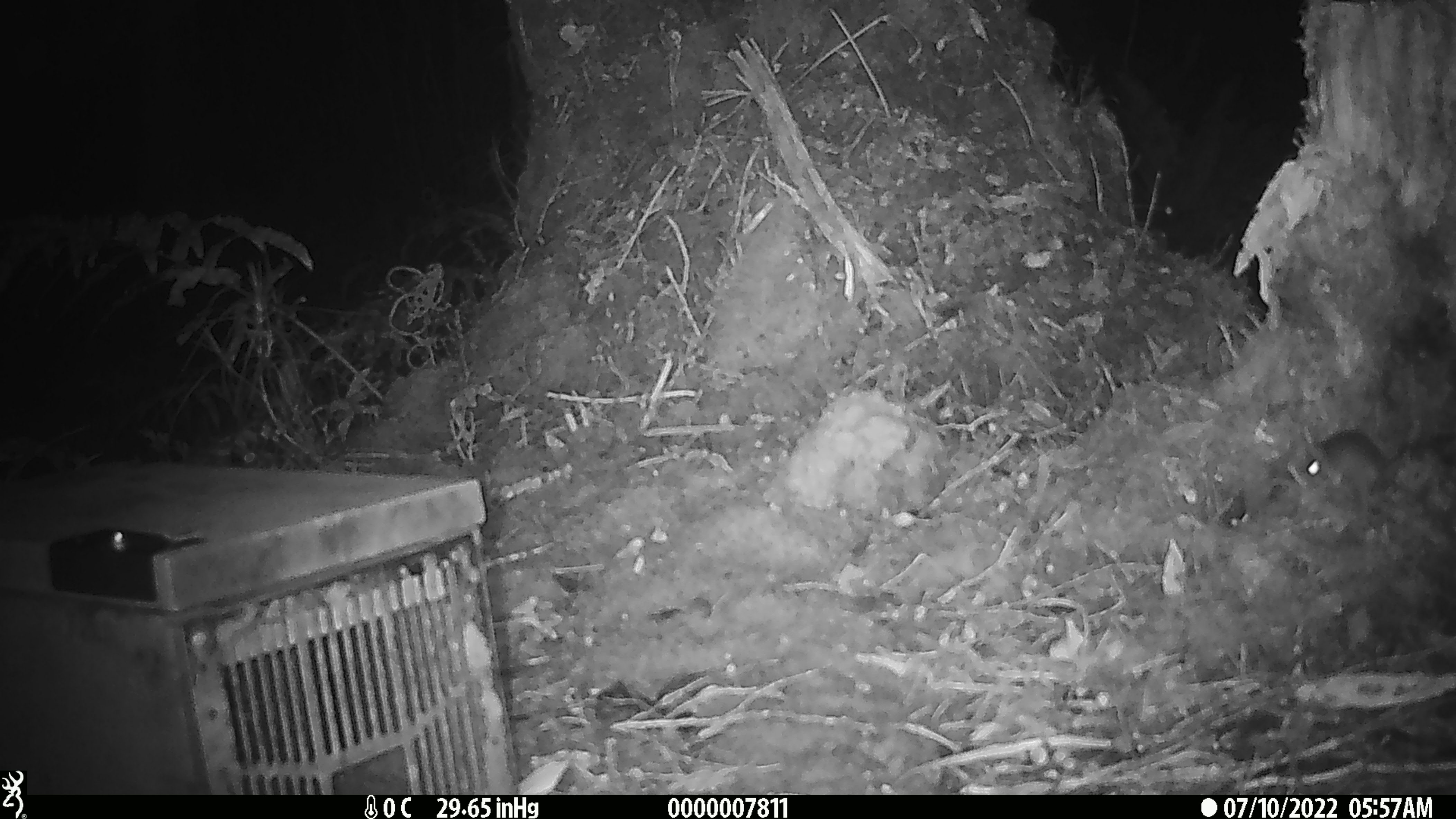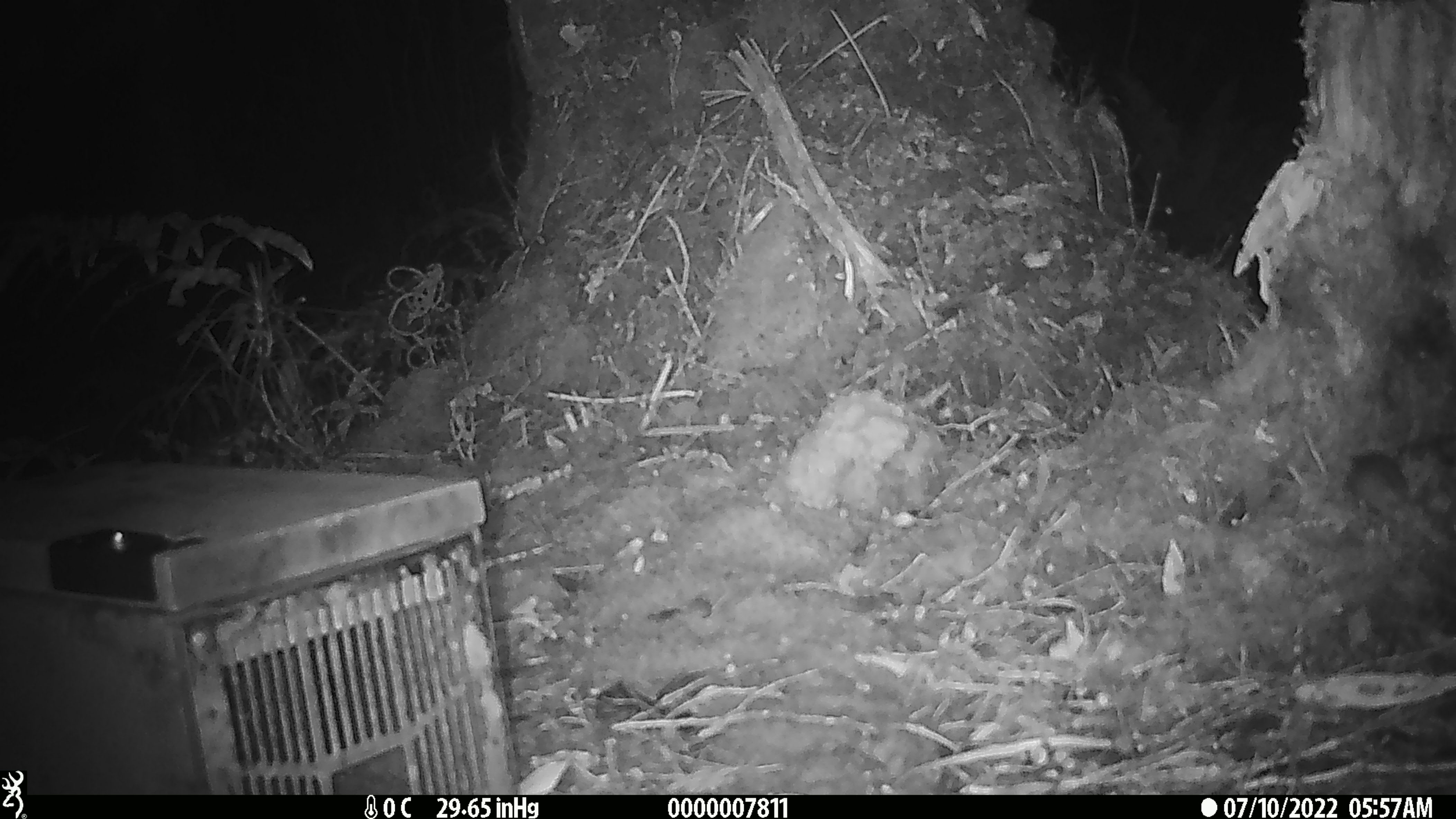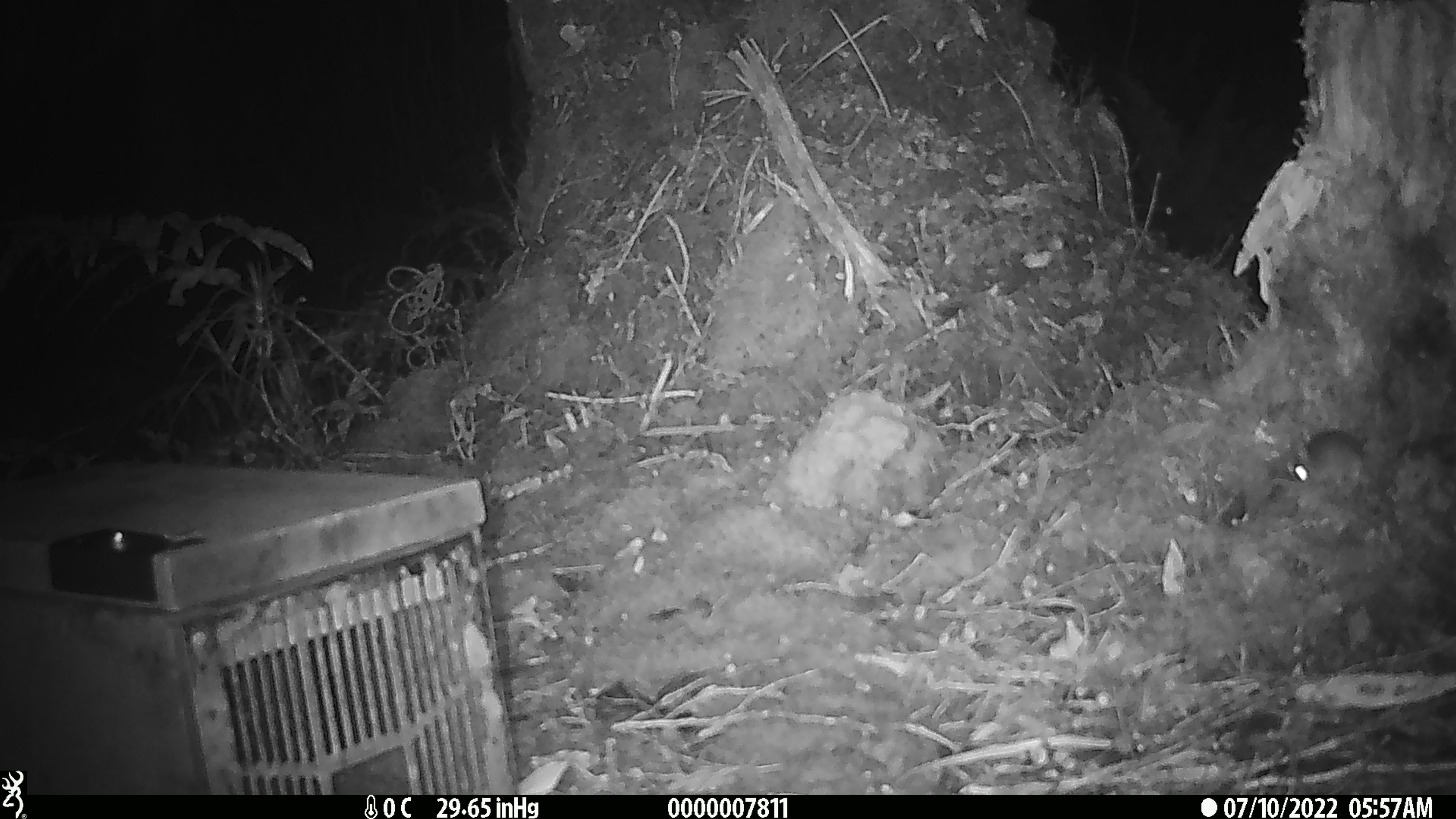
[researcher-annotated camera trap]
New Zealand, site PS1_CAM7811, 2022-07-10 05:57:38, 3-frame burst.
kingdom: Animalia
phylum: Chordata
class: Mammalia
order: Rodentia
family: Muridae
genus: Mus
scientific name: Mus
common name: mouse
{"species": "mouse (Mus)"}